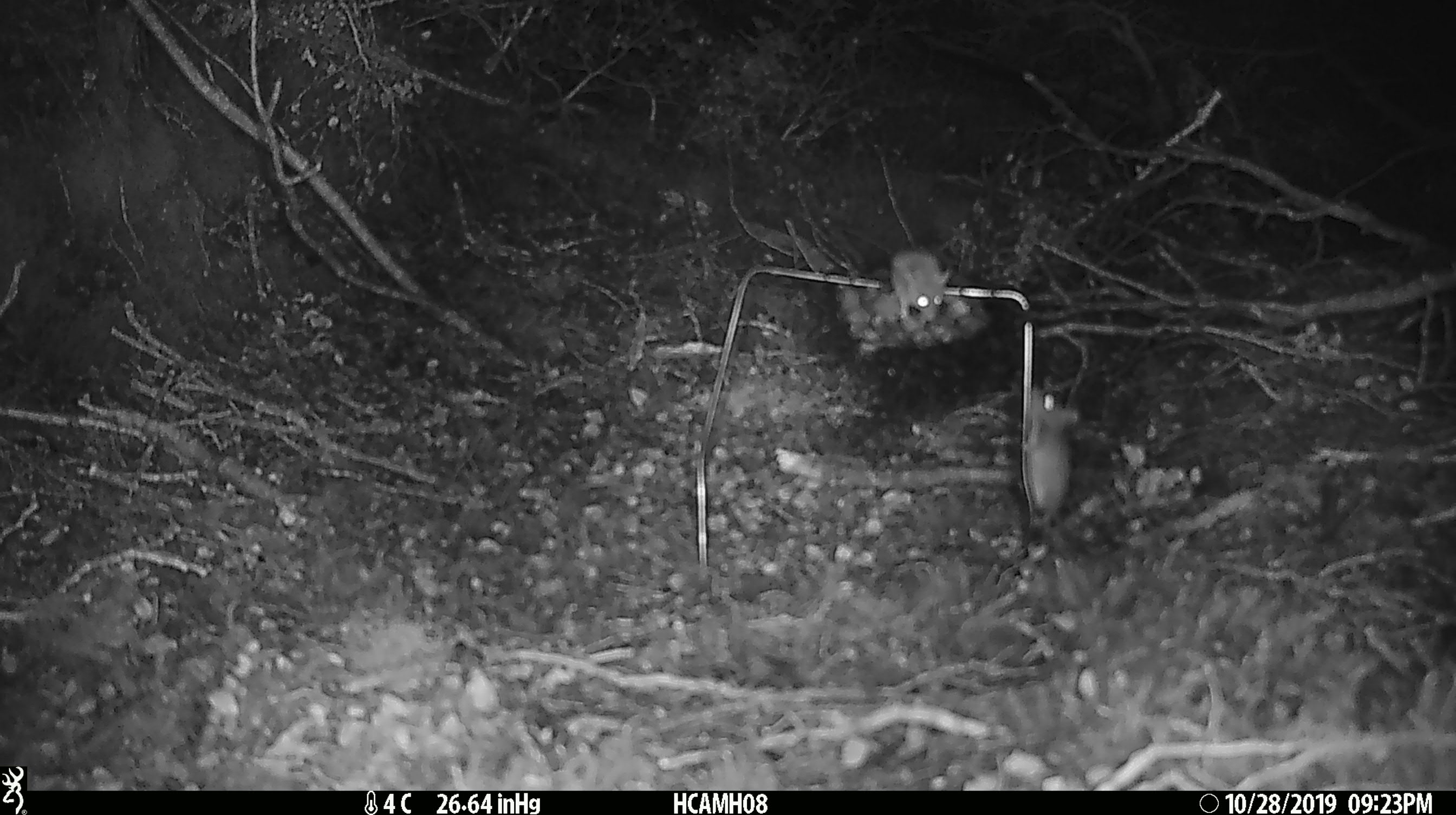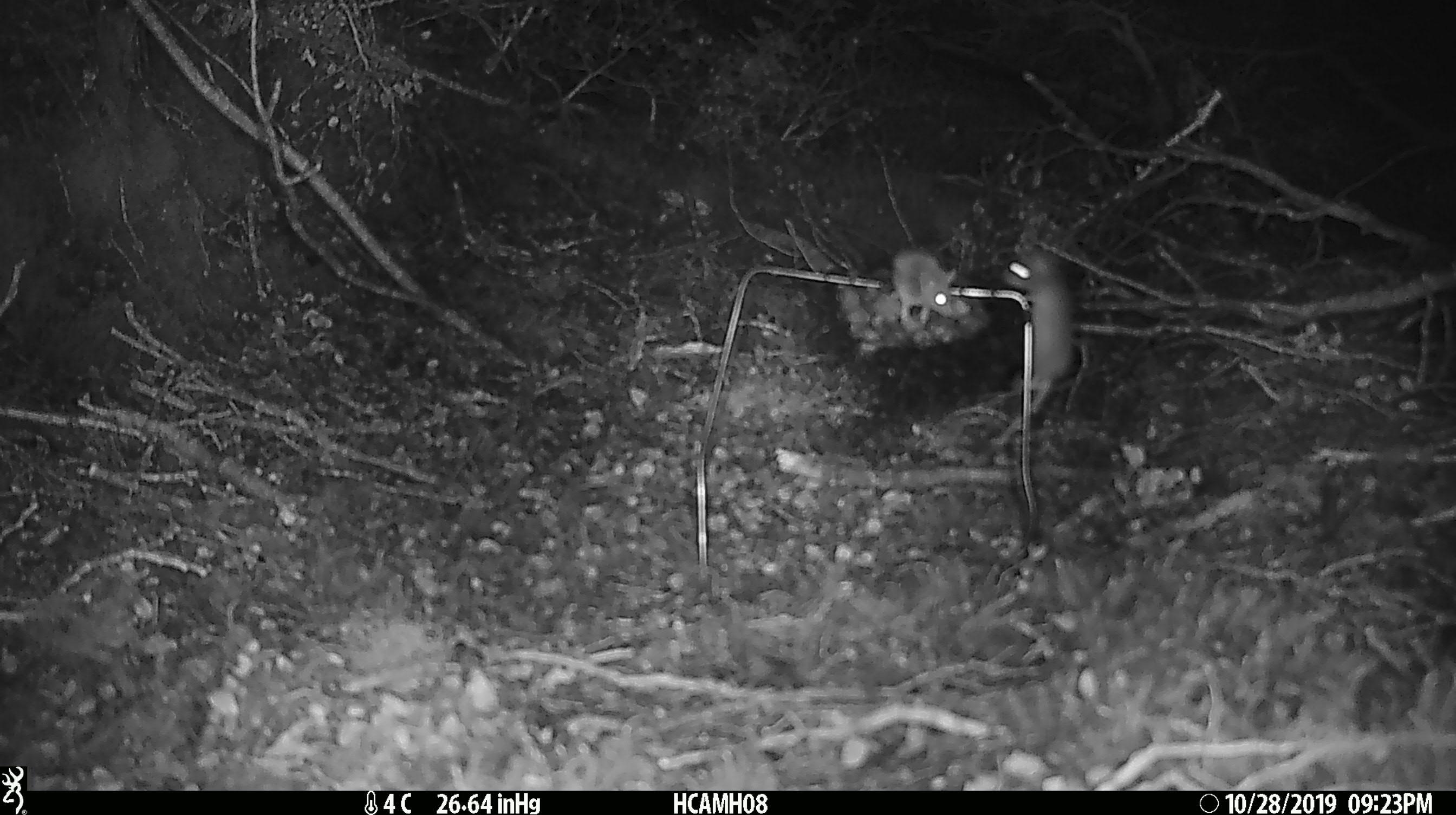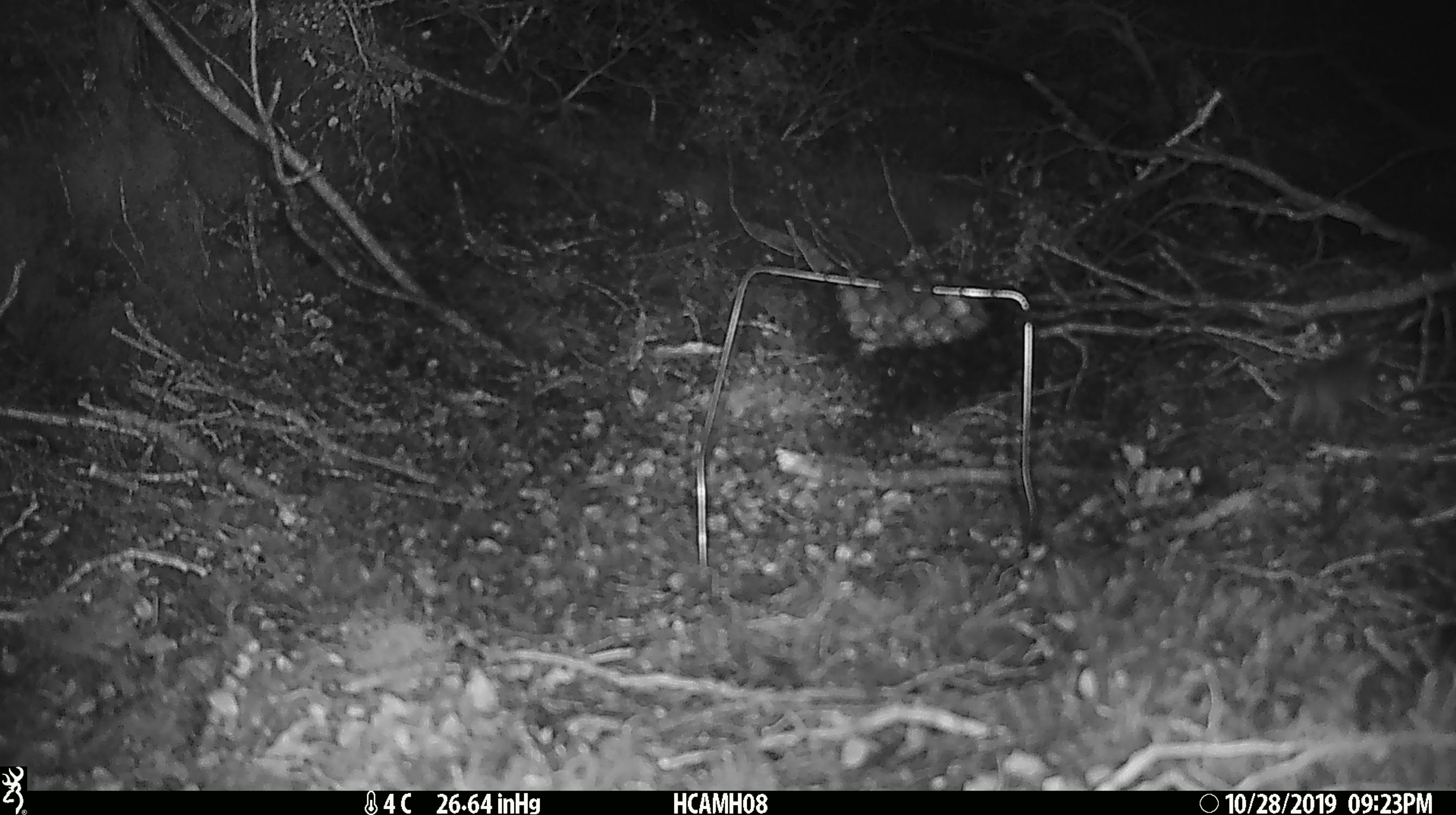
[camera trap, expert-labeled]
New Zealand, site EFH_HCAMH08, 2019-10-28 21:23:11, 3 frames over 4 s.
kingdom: Animalia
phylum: Chordata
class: Mammalia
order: Rodentia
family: Muridae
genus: Mus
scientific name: Mus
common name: mouse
Mouse (Mus).